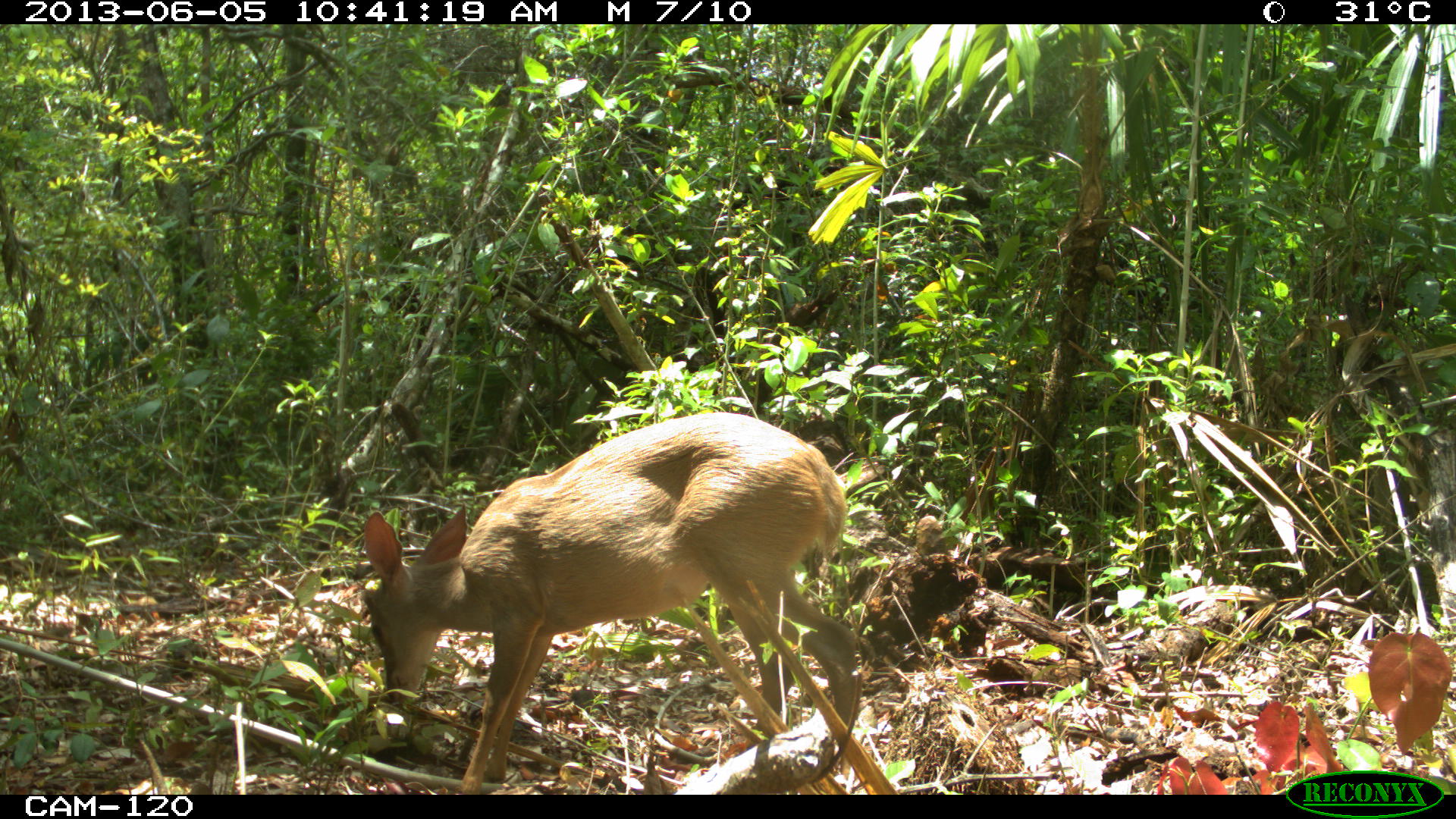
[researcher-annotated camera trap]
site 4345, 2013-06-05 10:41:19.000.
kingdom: Animalia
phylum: Chordata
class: Mammalia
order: Artiodactyla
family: Cervidae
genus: Odocoileus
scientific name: Odocoileus pandora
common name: yucatán brown brocket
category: mazama pandora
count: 1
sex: female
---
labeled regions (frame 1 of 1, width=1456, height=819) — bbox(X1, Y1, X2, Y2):
mazama pandora: bbox(359, 409, 860, 792)